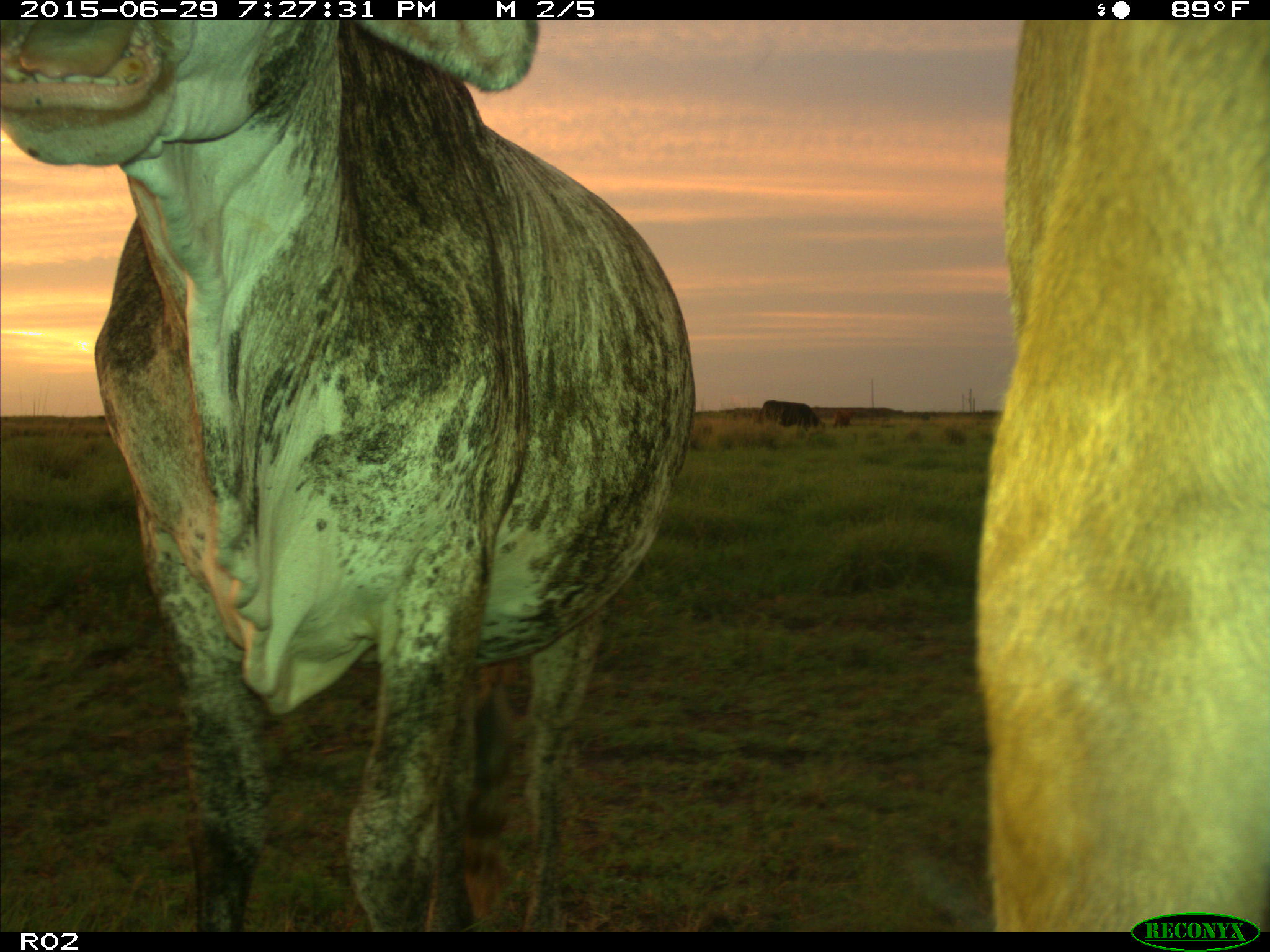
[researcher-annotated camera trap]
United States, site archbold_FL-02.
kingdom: Animalia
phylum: Chordata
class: Mammalia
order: Artiodactyla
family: Bovidae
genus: Bos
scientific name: Bos taurus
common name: domestic cow